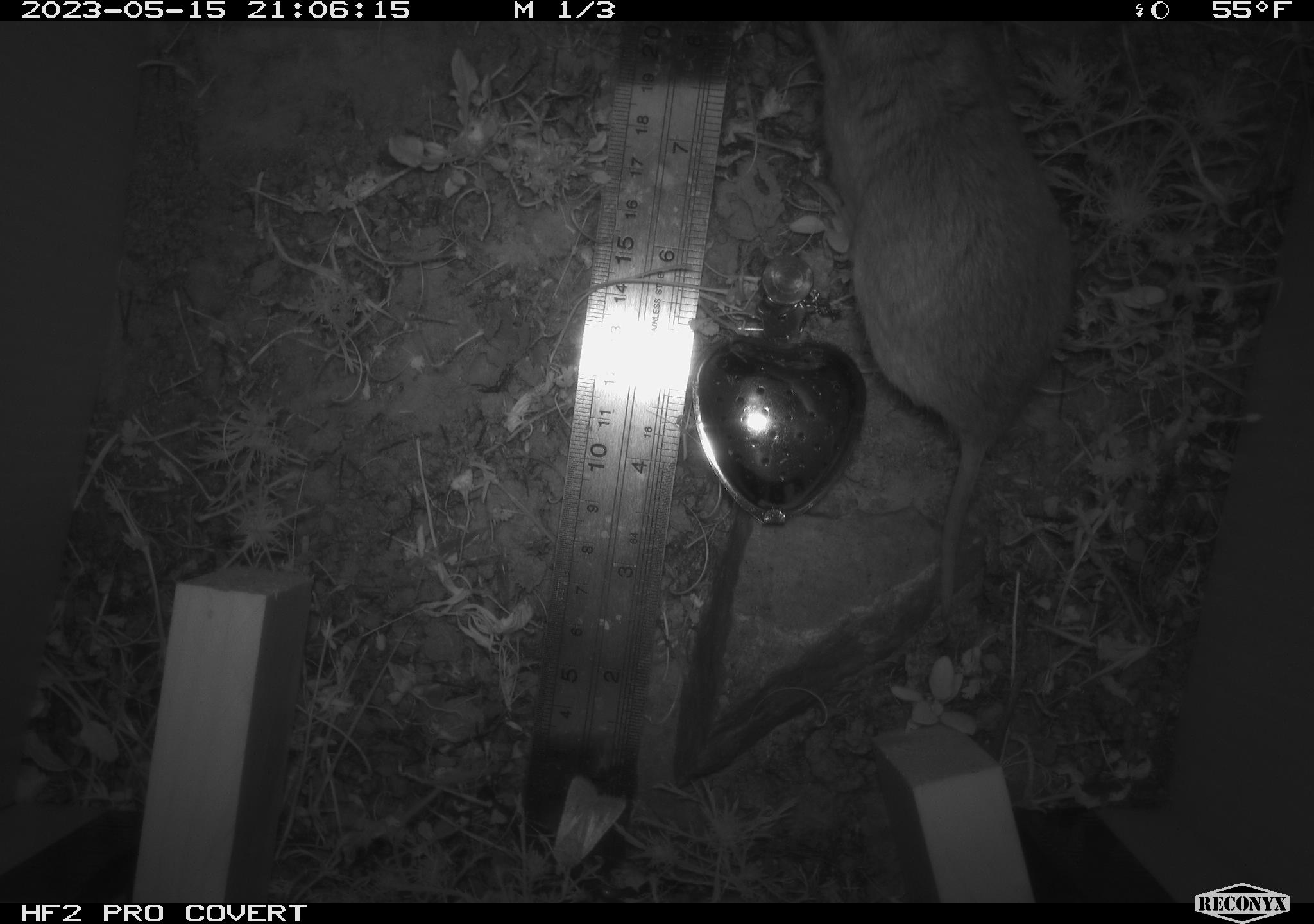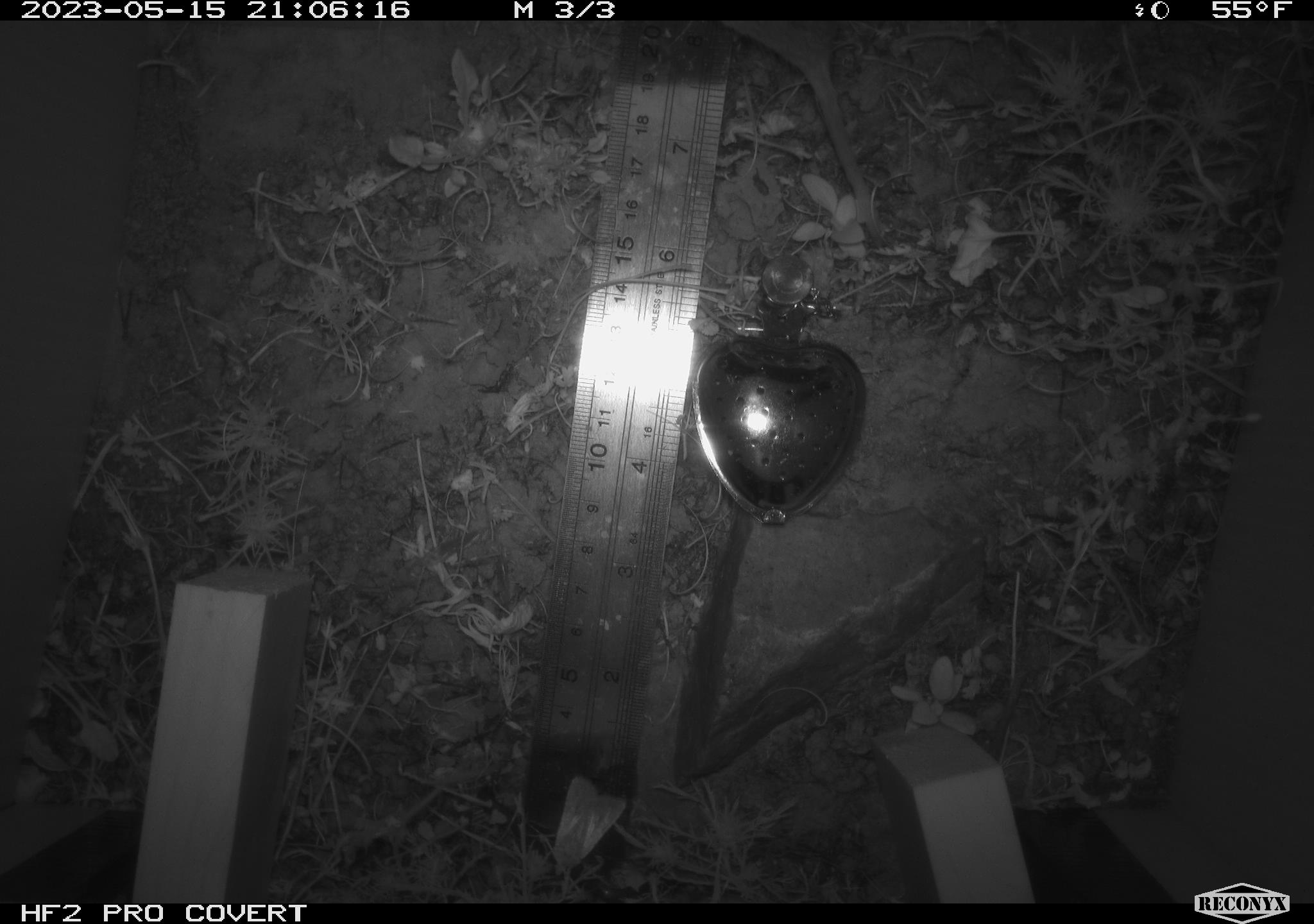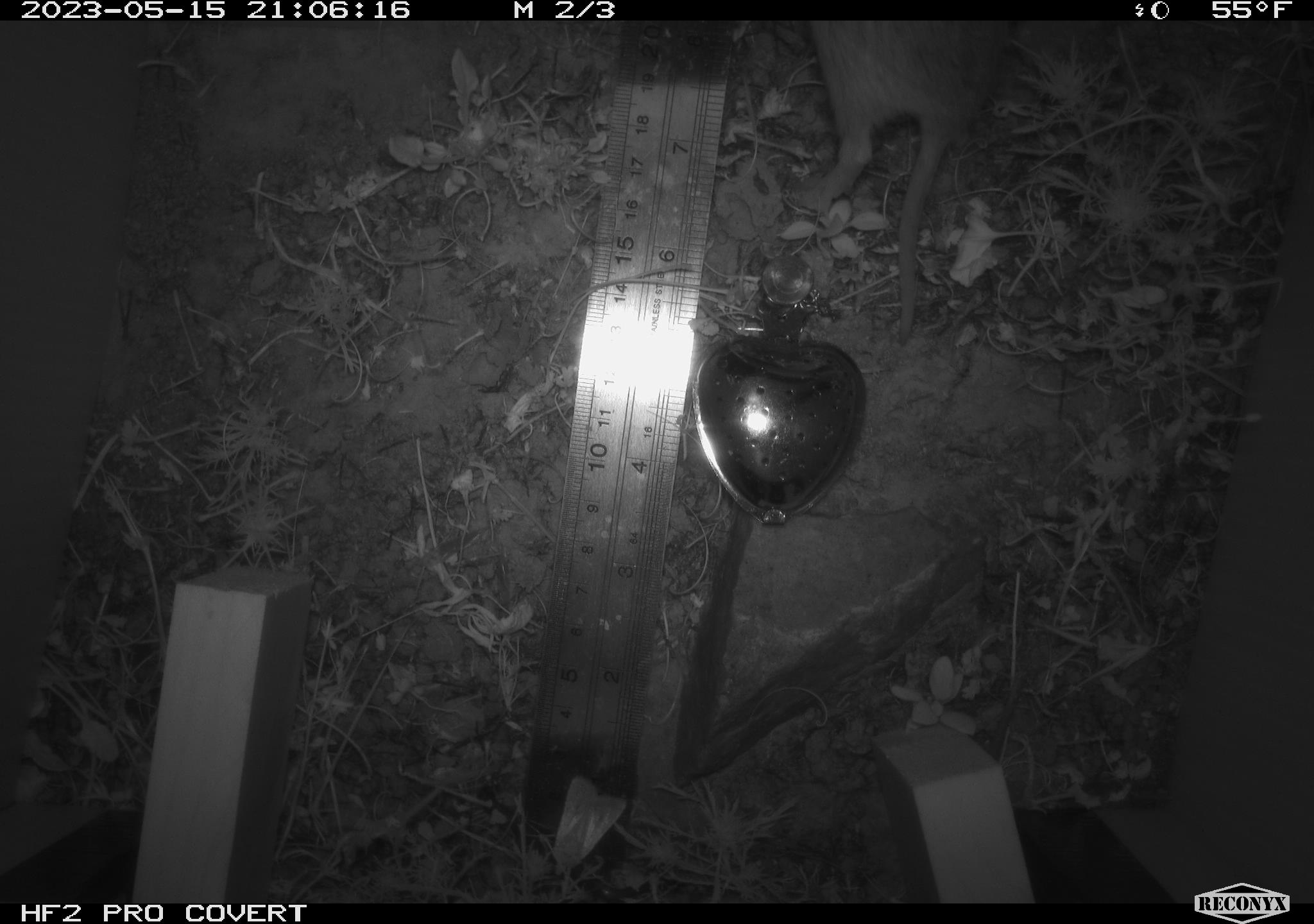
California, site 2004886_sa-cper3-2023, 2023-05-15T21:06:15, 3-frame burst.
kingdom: Animalia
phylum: Chordata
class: Mammalia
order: Rodentia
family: Geomyidae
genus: Megascapheus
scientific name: Megascapheus bottae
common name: botta's pocket gopher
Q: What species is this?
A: Botta's pocket gopher (Megascapheus bottae).